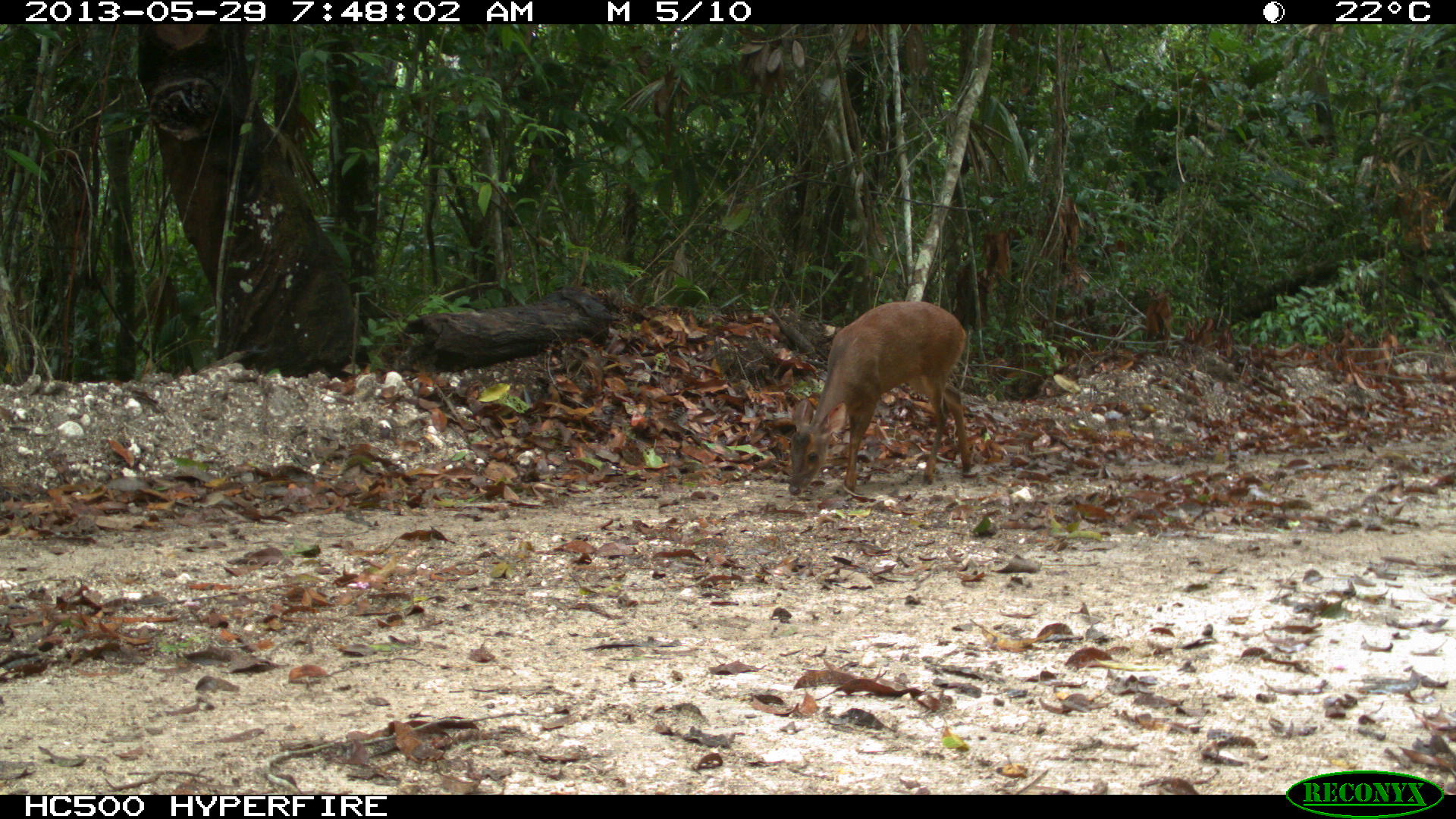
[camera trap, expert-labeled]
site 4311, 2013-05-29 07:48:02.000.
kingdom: Animalia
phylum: Chordata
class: Mammalia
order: Artiodactyla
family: Cervidae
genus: Mazama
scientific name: Mazama temama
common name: central american red brocket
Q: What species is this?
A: Mazama temama (central american red brocket).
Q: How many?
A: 1.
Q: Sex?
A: Female.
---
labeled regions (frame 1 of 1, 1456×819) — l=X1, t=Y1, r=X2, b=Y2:
mazama temama: l=788, t=299, r=974, b=496